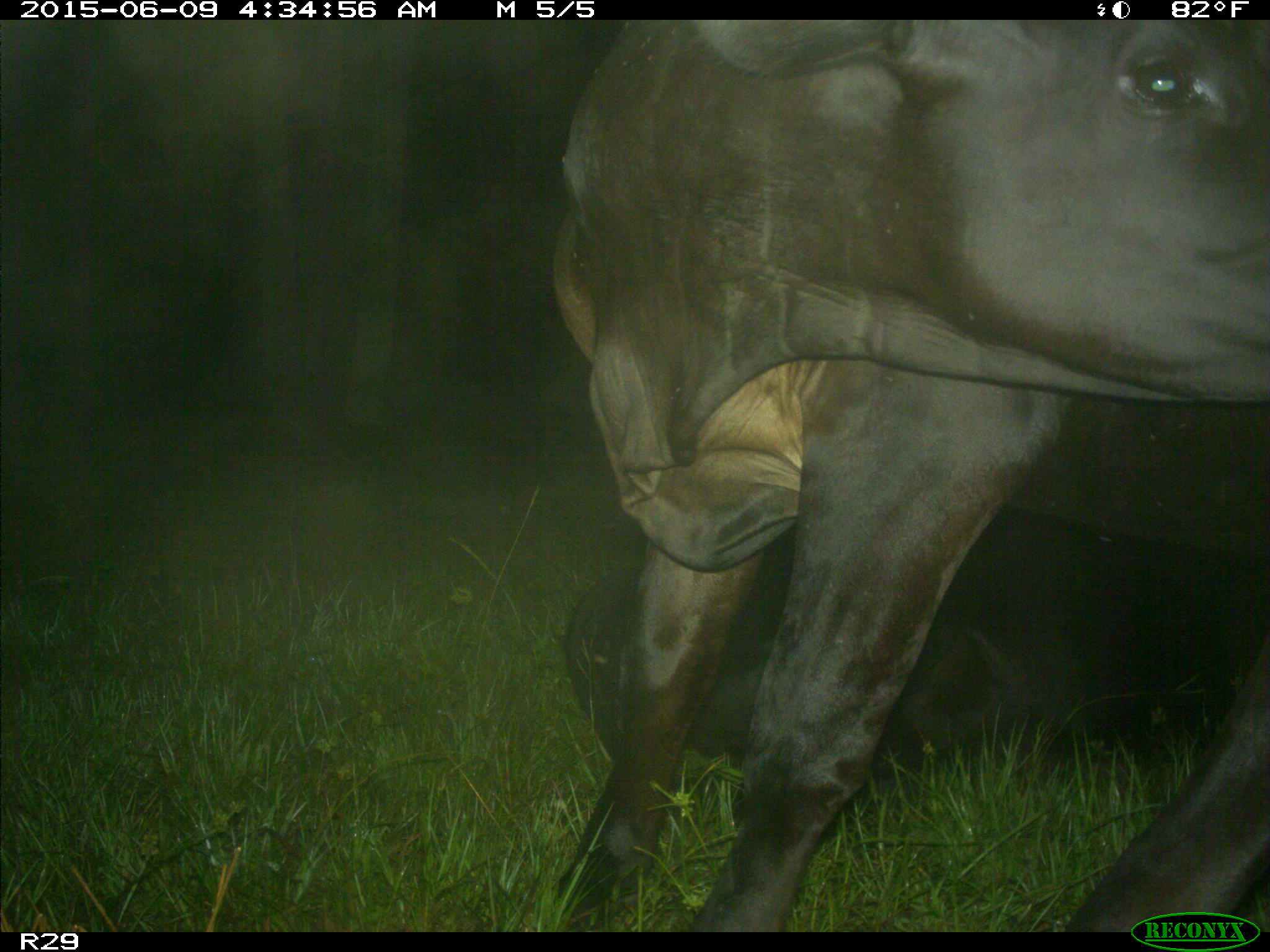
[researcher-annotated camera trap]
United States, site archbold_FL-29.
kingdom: Animalia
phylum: Chordata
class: Mammalia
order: Artiodactyla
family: Bovidae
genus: Bos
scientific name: Bos taurus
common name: domestic cow